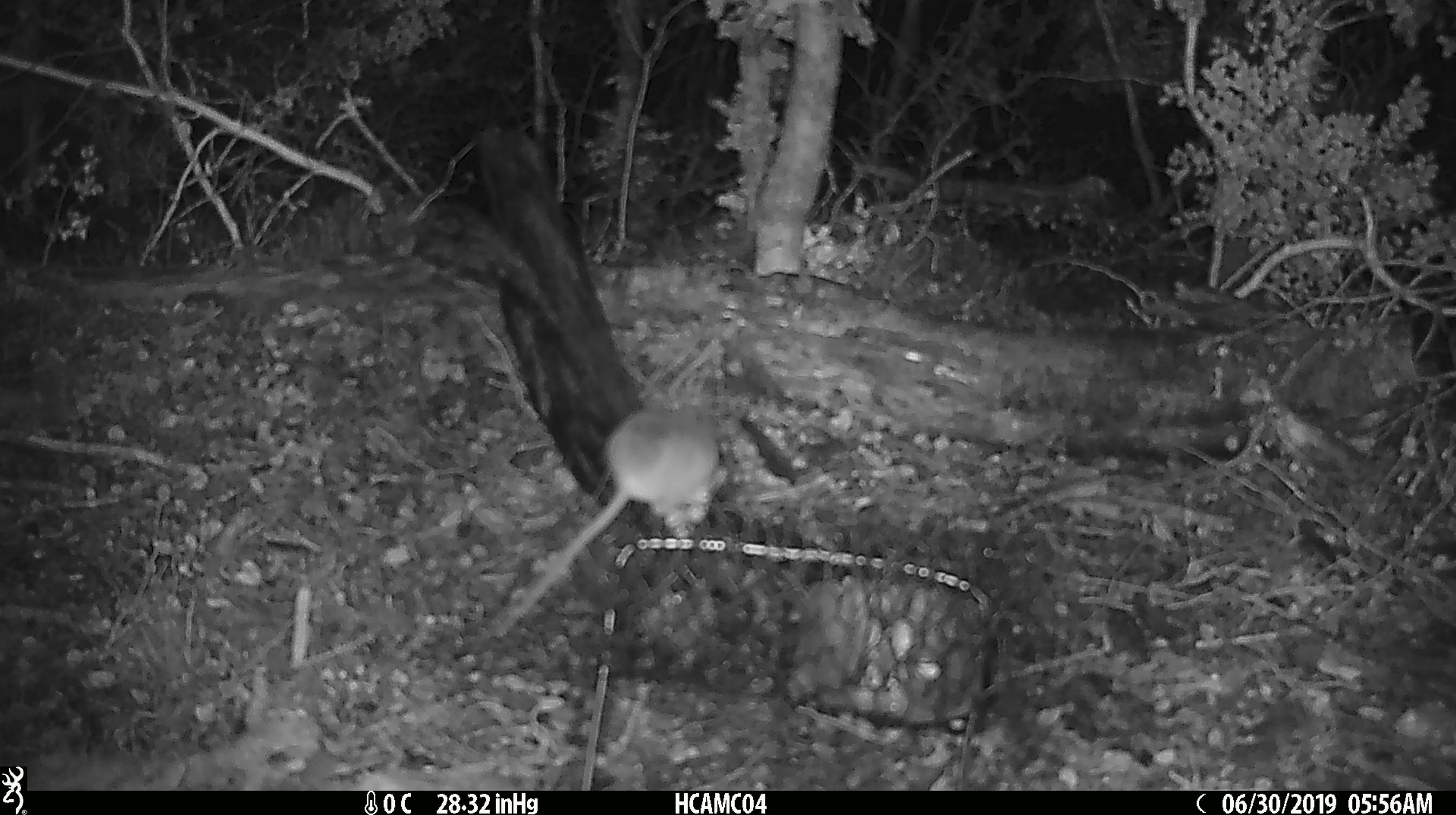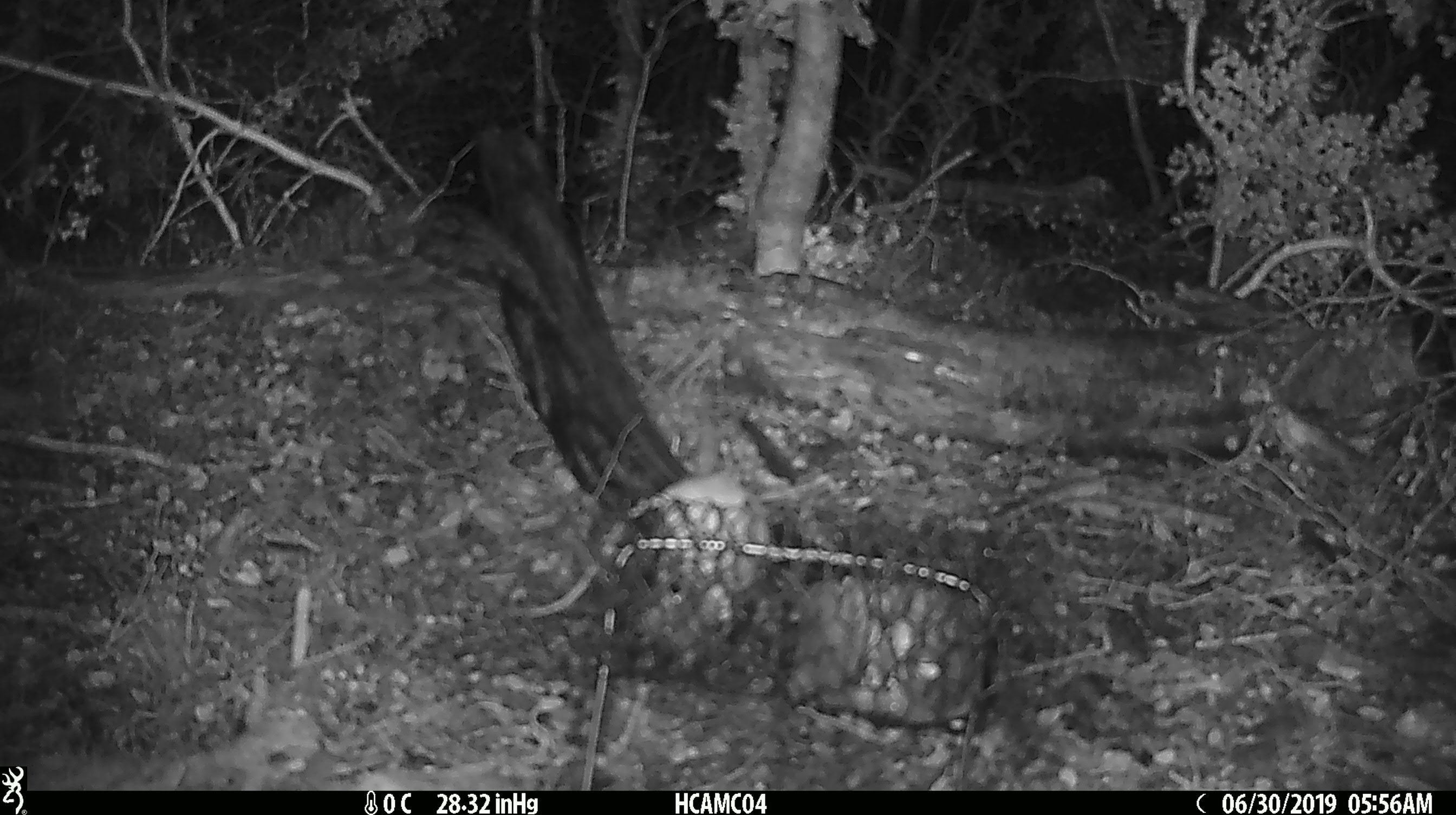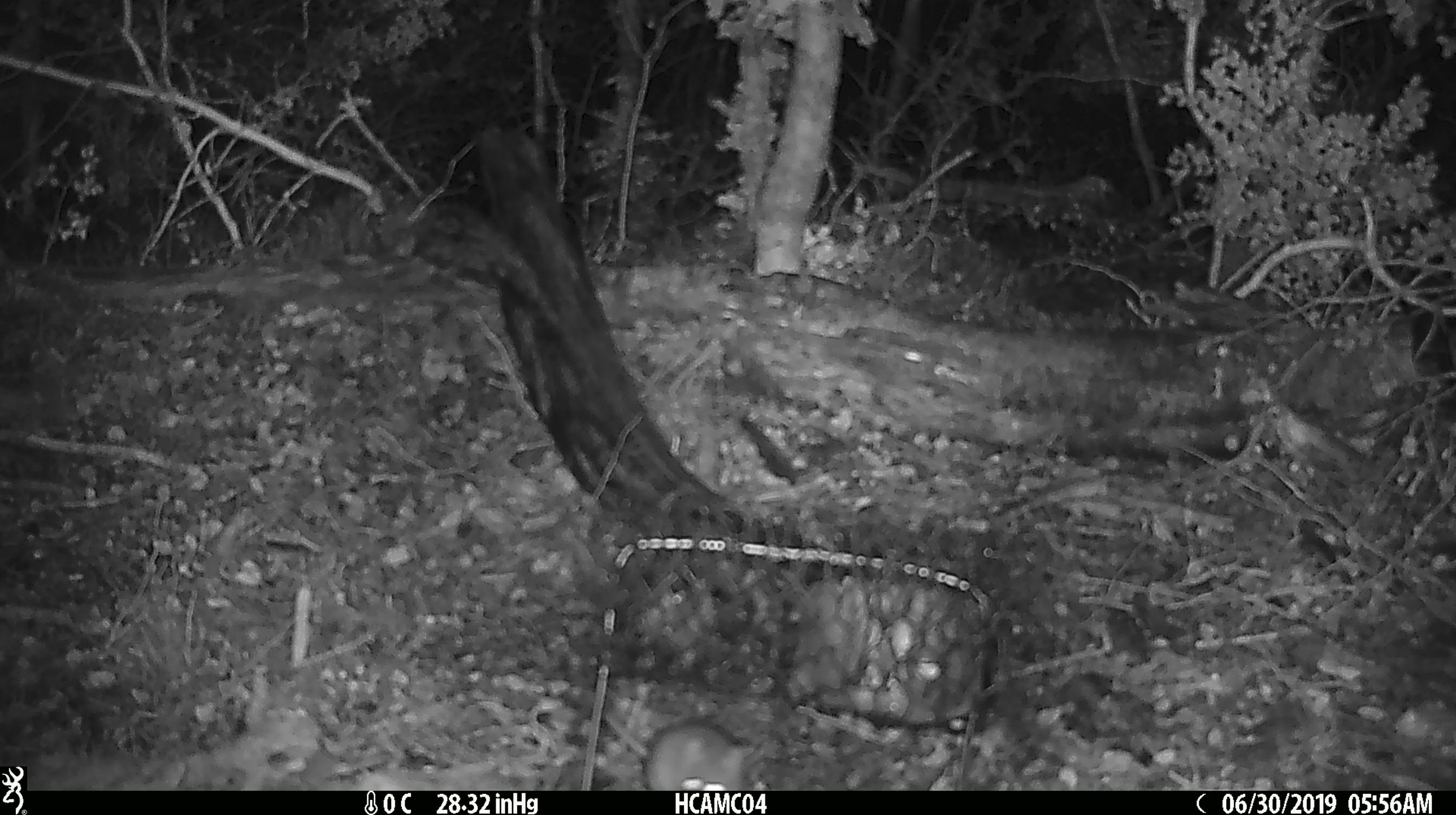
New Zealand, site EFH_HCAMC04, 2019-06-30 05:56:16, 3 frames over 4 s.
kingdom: Animalia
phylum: Chordata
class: Mammalia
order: Rodentia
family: Muridae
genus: Mus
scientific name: Mus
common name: mouse